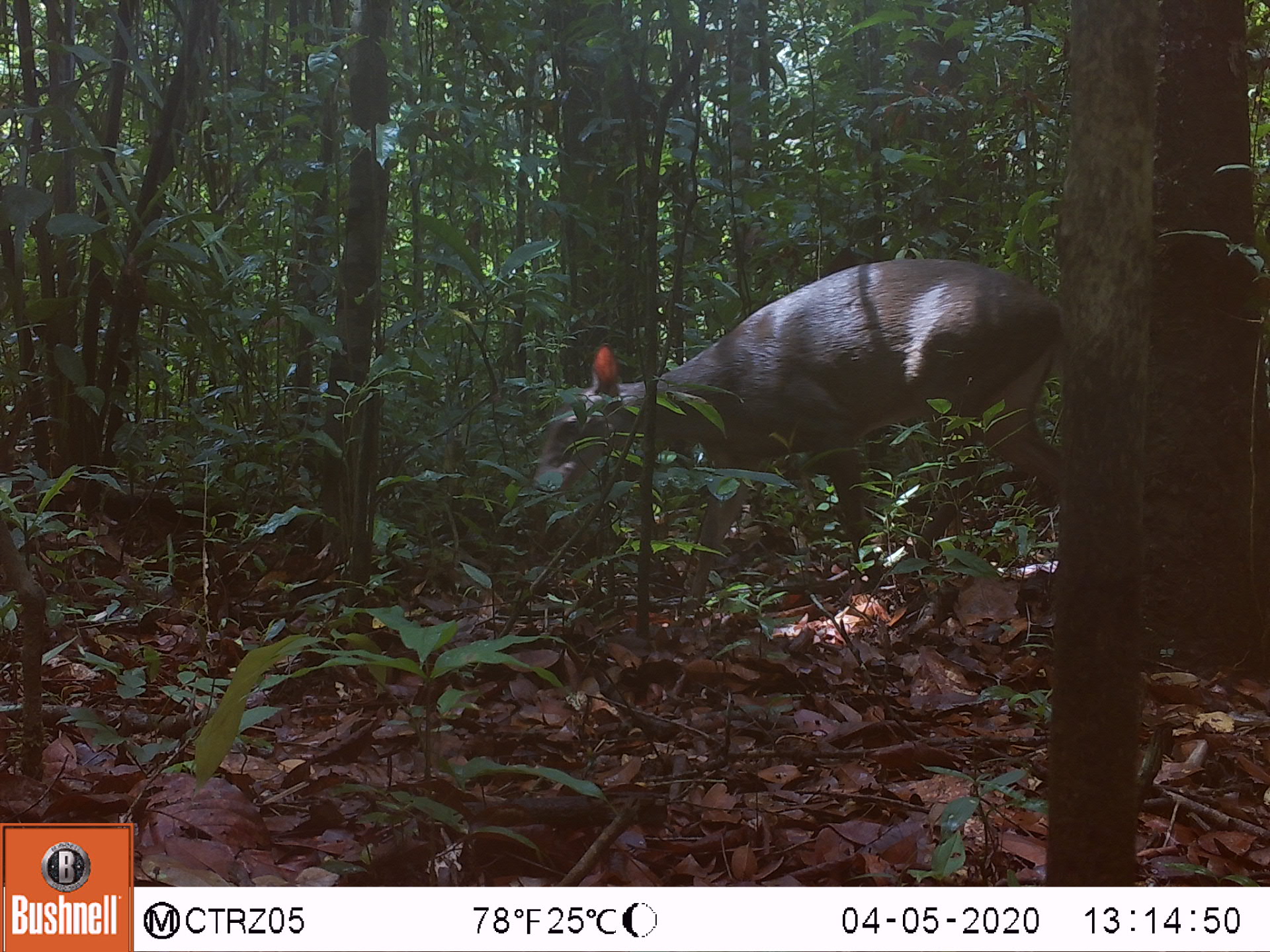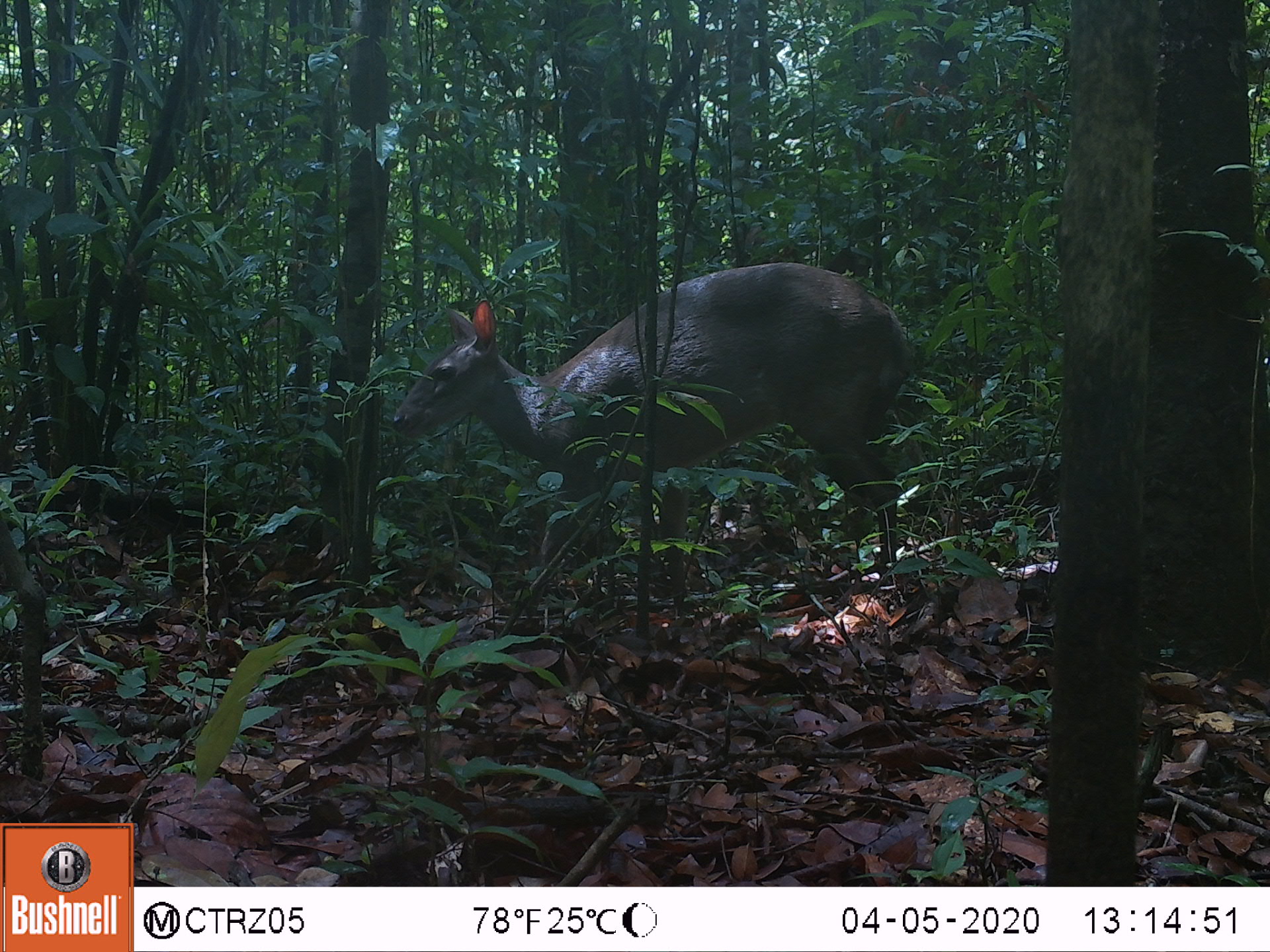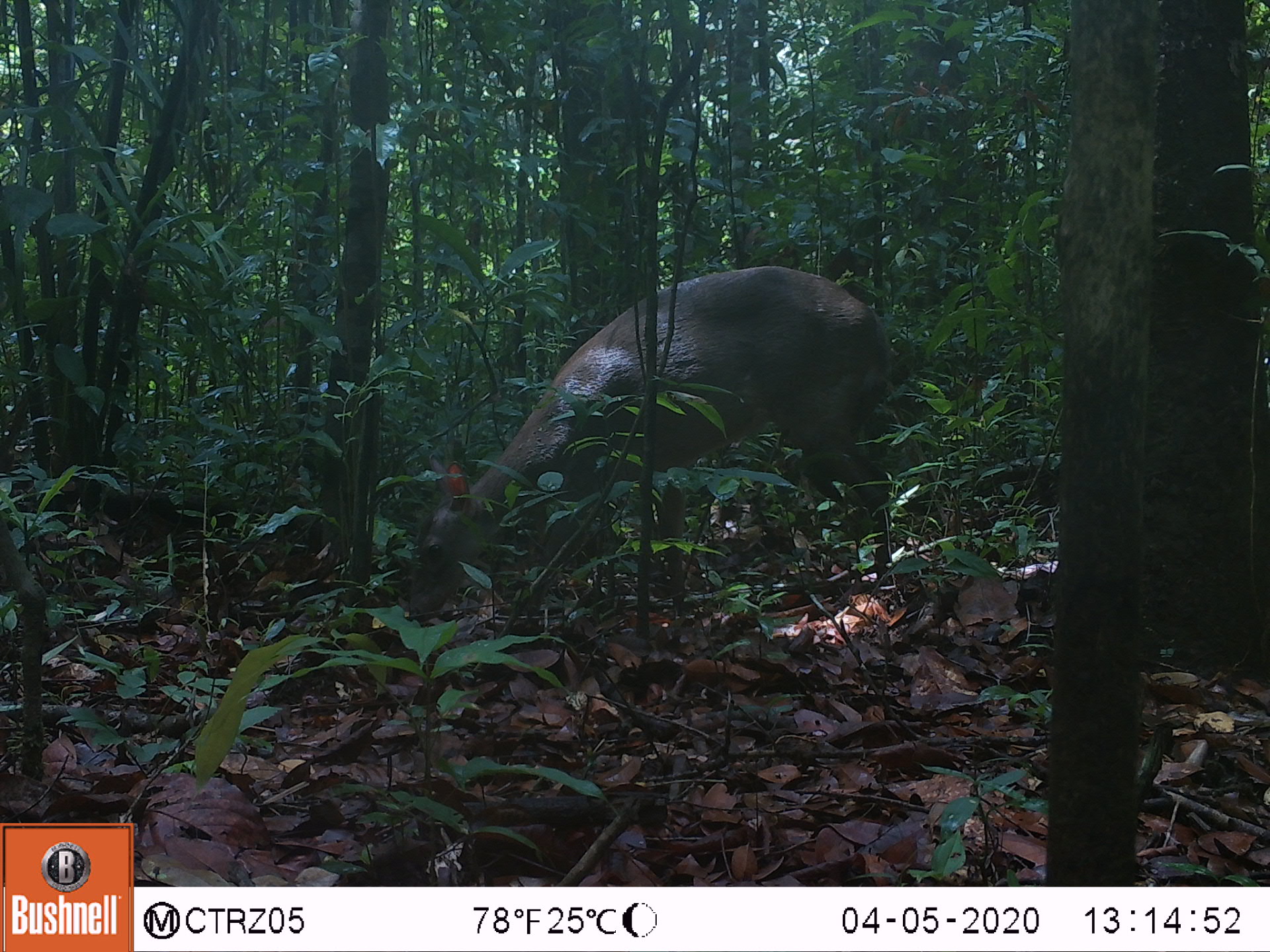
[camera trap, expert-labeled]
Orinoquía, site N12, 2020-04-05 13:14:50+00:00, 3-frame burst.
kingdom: Animalia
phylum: Chordata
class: Mammalia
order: Artiodactyla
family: Cervidae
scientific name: Cervidae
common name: deer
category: unknown cervid